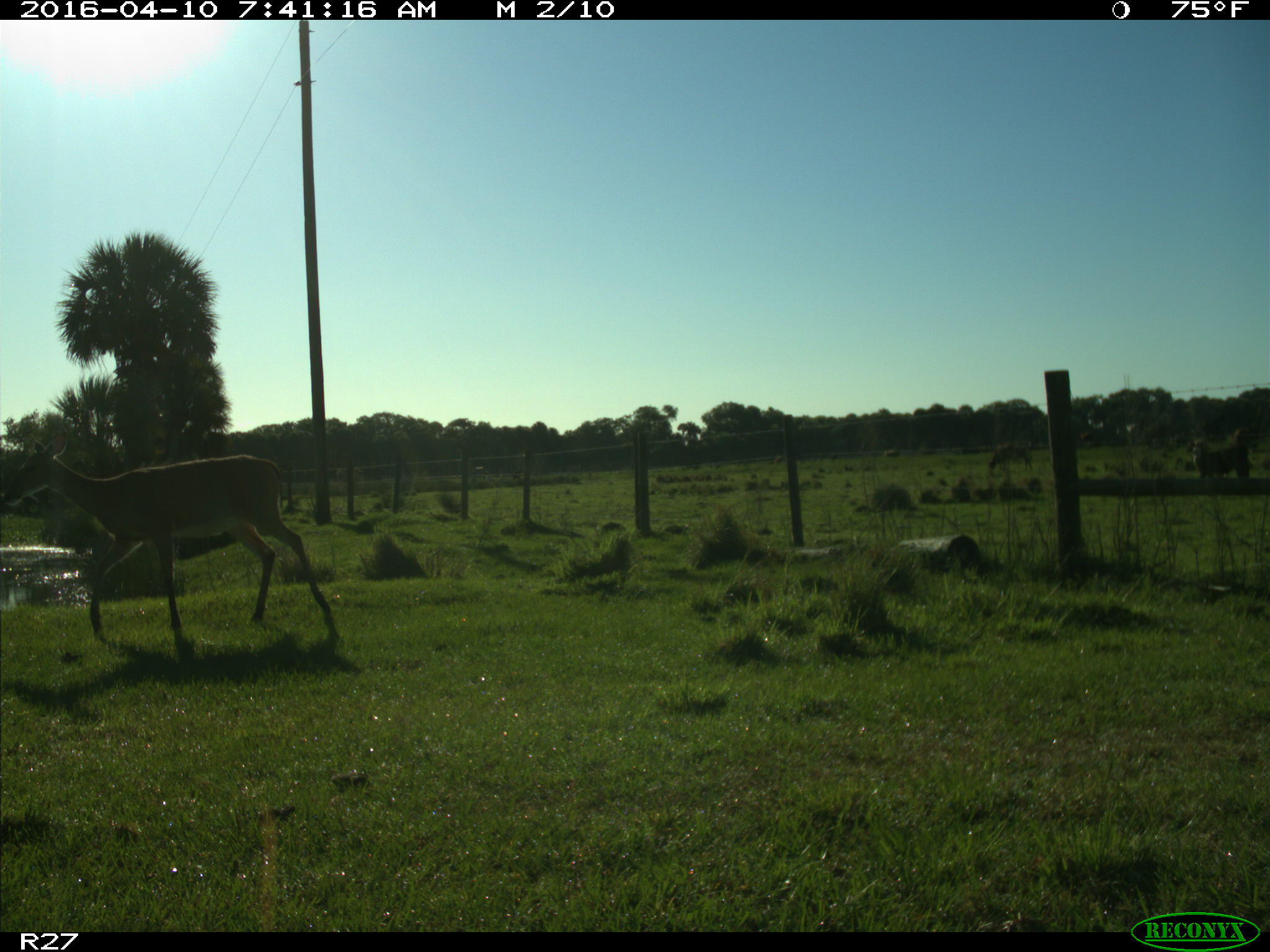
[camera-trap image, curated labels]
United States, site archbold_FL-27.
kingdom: Animalia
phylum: Chordata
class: Mammalia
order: Artiodactyla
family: Cervidae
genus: Odocoileus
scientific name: Odocoileus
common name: deer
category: unidentified deer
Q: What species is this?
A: Unidentified deer (deer) (Odocoileus).